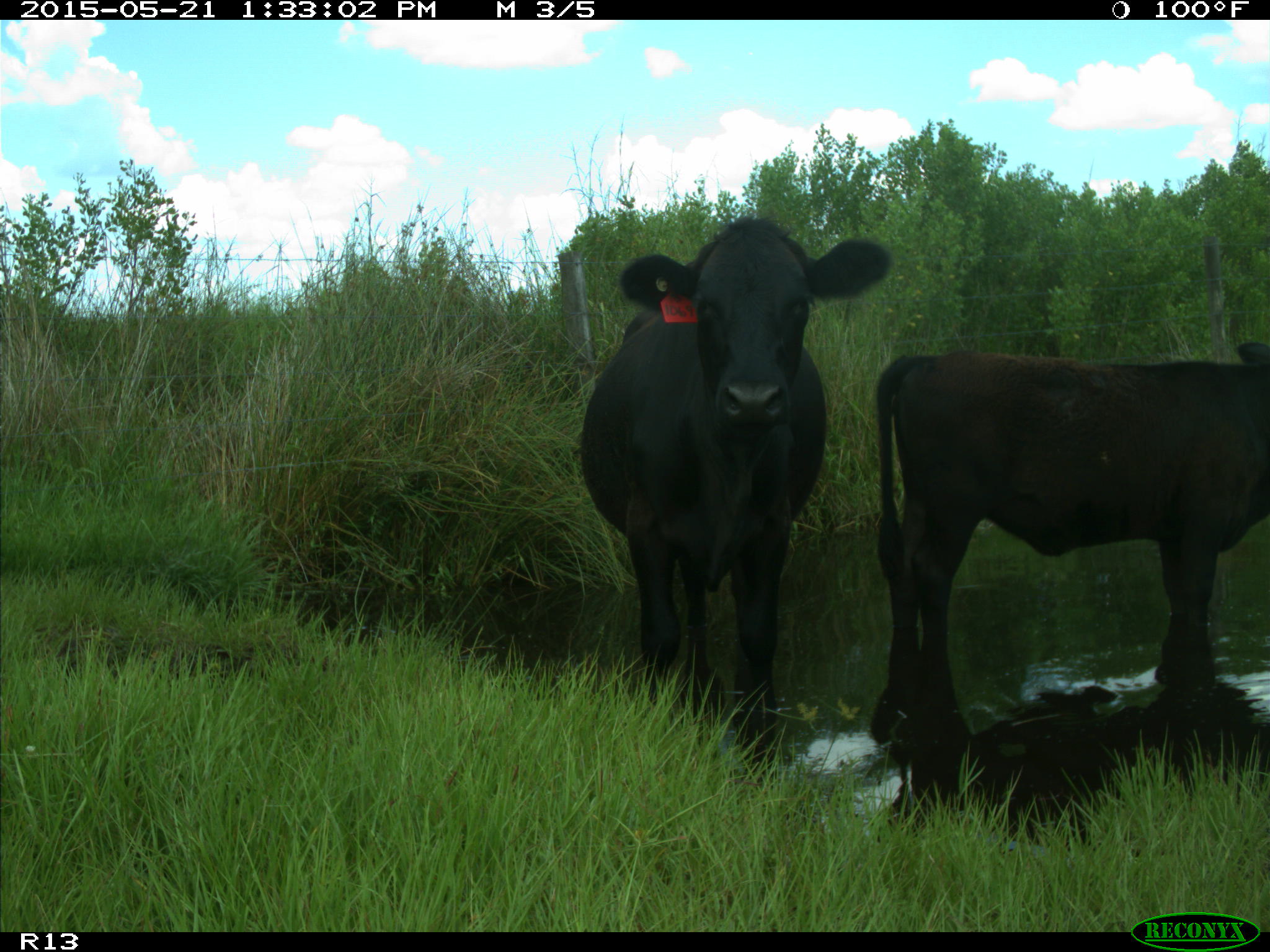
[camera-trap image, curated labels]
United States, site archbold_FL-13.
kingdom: Animalia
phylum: Chordata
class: Mammalia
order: Artiodactyla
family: Bovidae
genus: Bos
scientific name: Bos taurus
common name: domestic cow